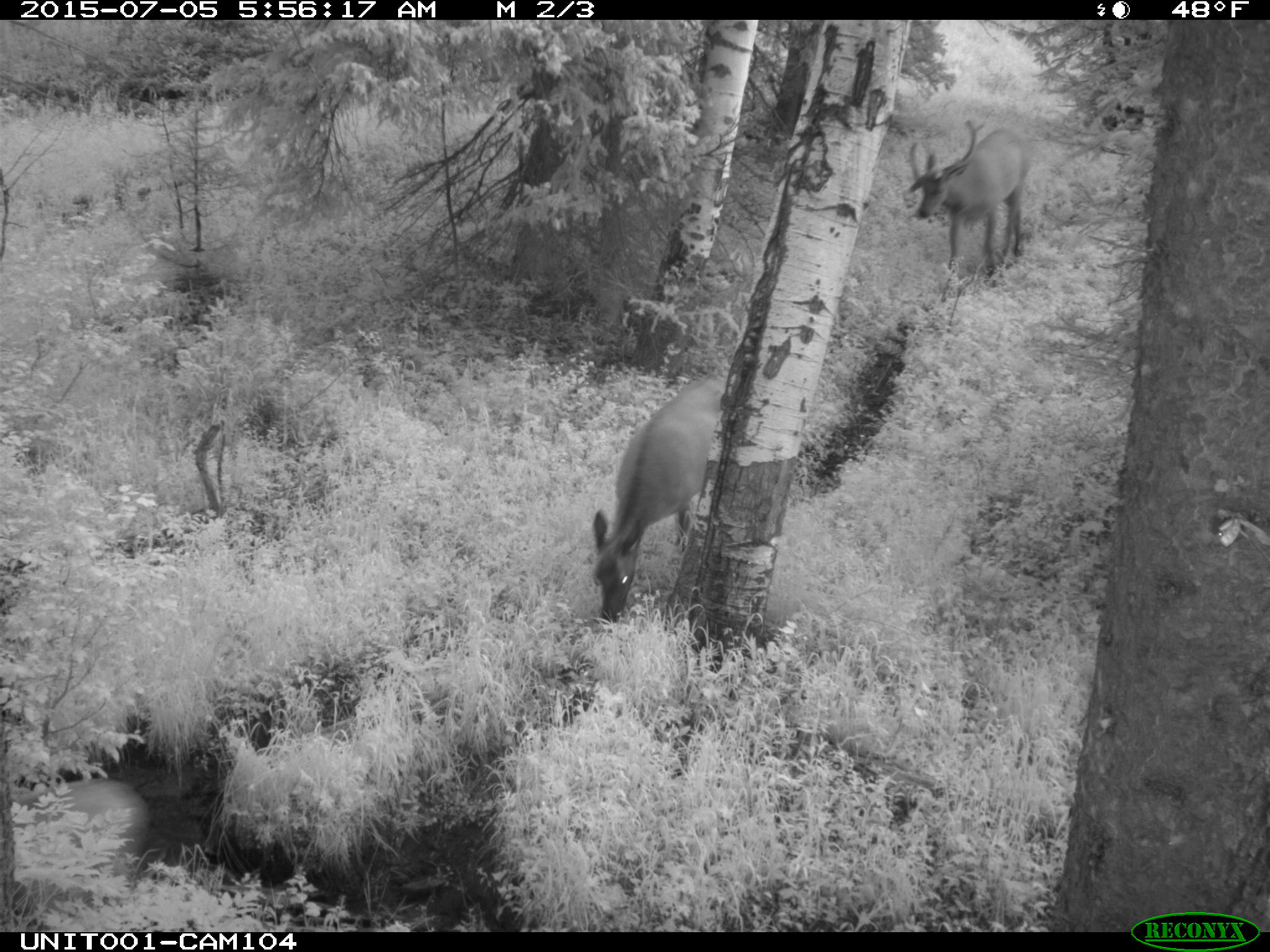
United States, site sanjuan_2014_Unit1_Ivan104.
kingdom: Animalia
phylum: Chordata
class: Mammalia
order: Artiodactyla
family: Cervidae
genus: Cervus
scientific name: Cervus elaphus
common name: red deer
Cervus elaphus (red deer).